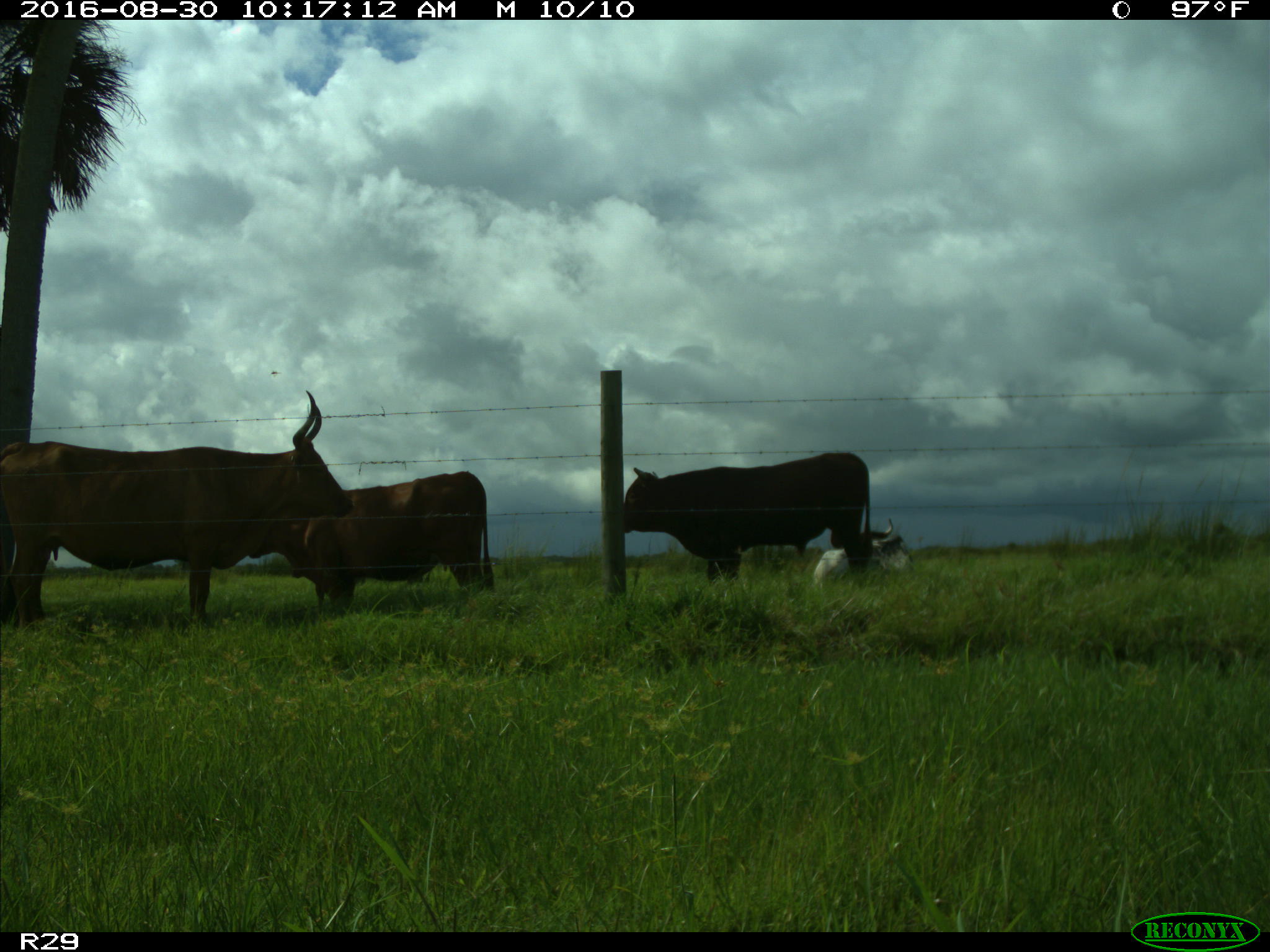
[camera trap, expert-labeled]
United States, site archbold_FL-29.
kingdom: Animalia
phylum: Chordata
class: Mammalia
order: Artiodactyla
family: Bovidae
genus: Bos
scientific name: Bos taurus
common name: domestic cow